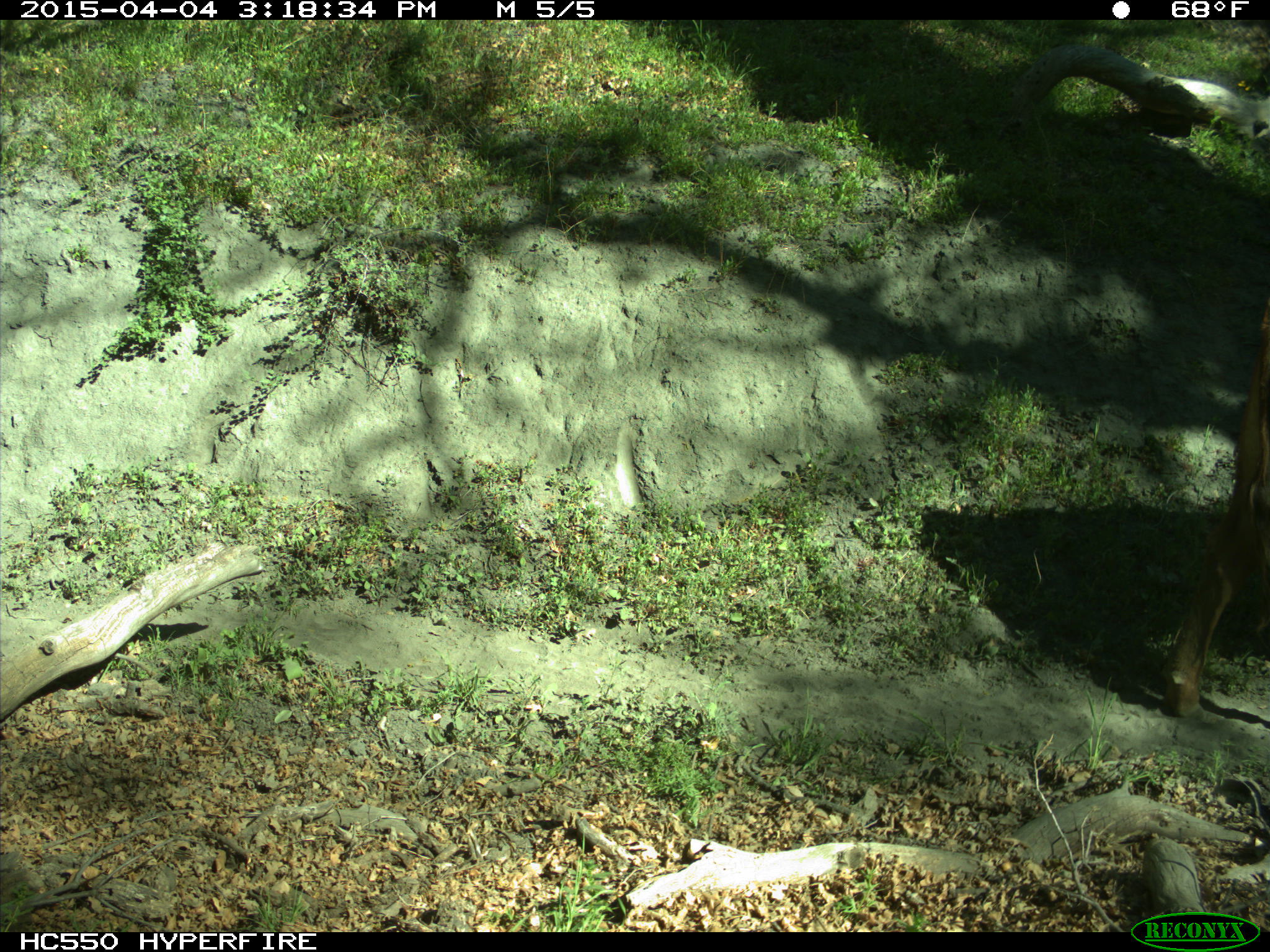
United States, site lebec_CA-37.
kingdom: Animalia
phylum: Chordata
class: Mammalia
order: Artiodactyla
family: Bovidae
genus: Bos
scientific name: Bos taurus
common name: domestic cow